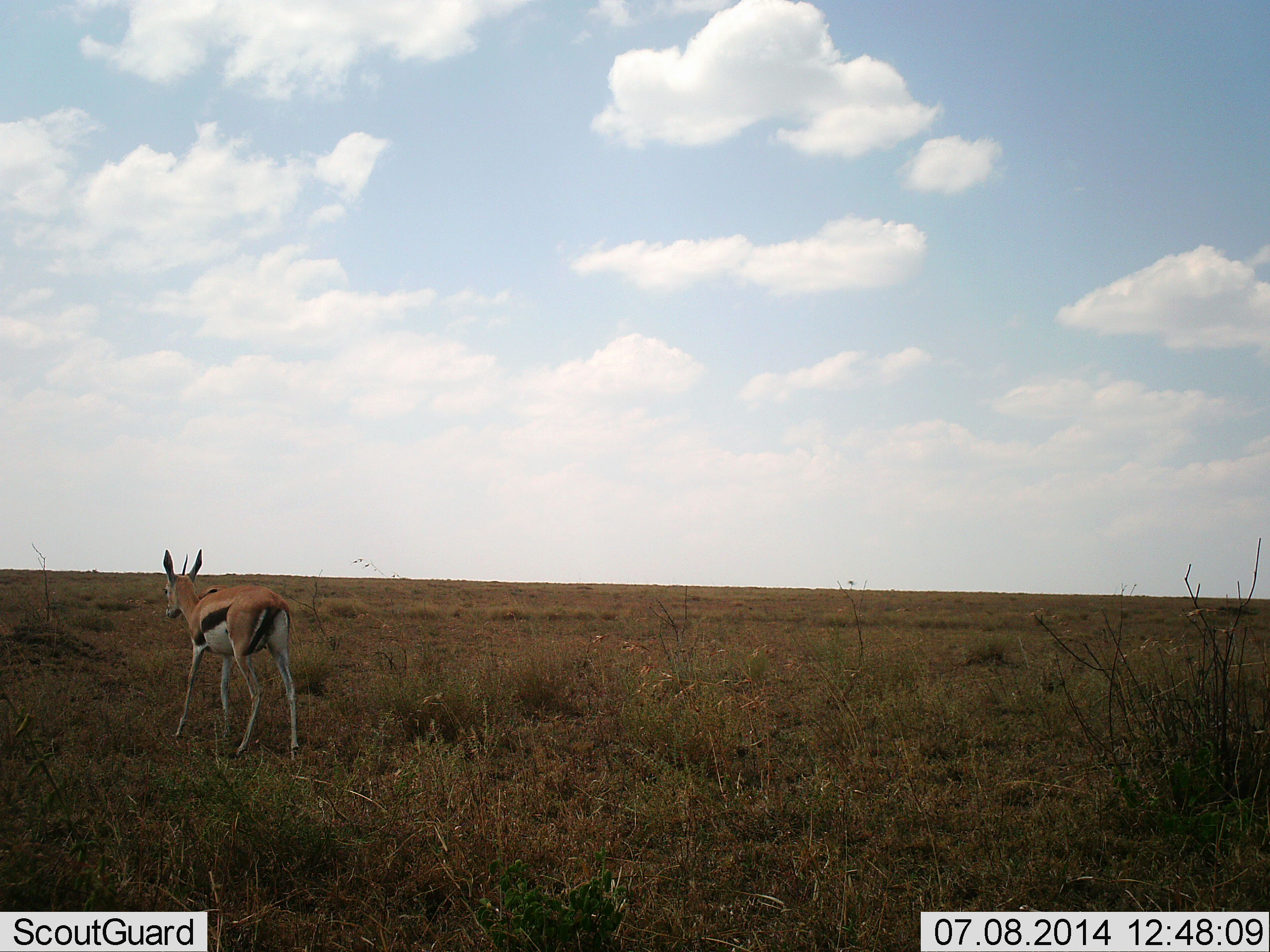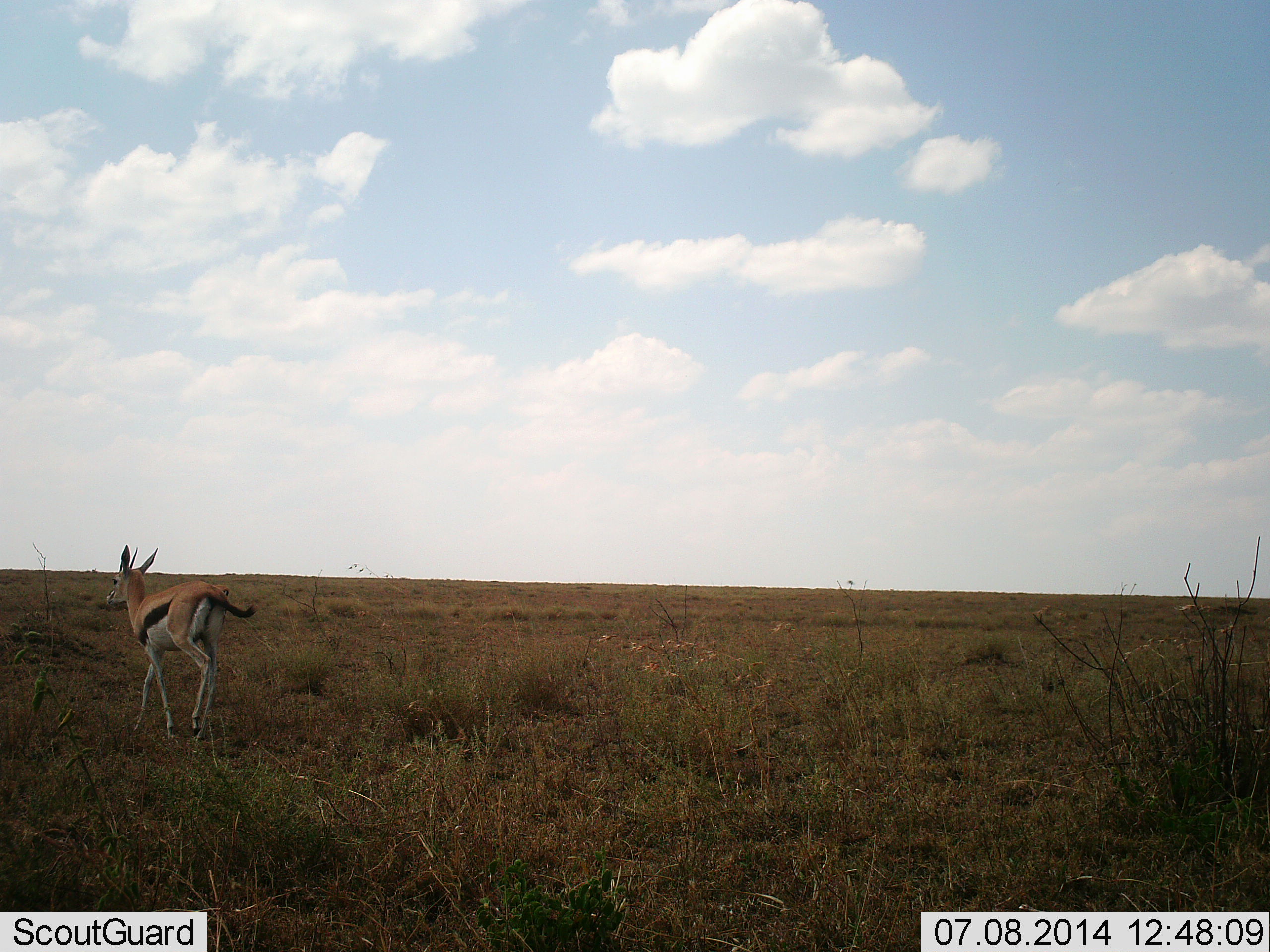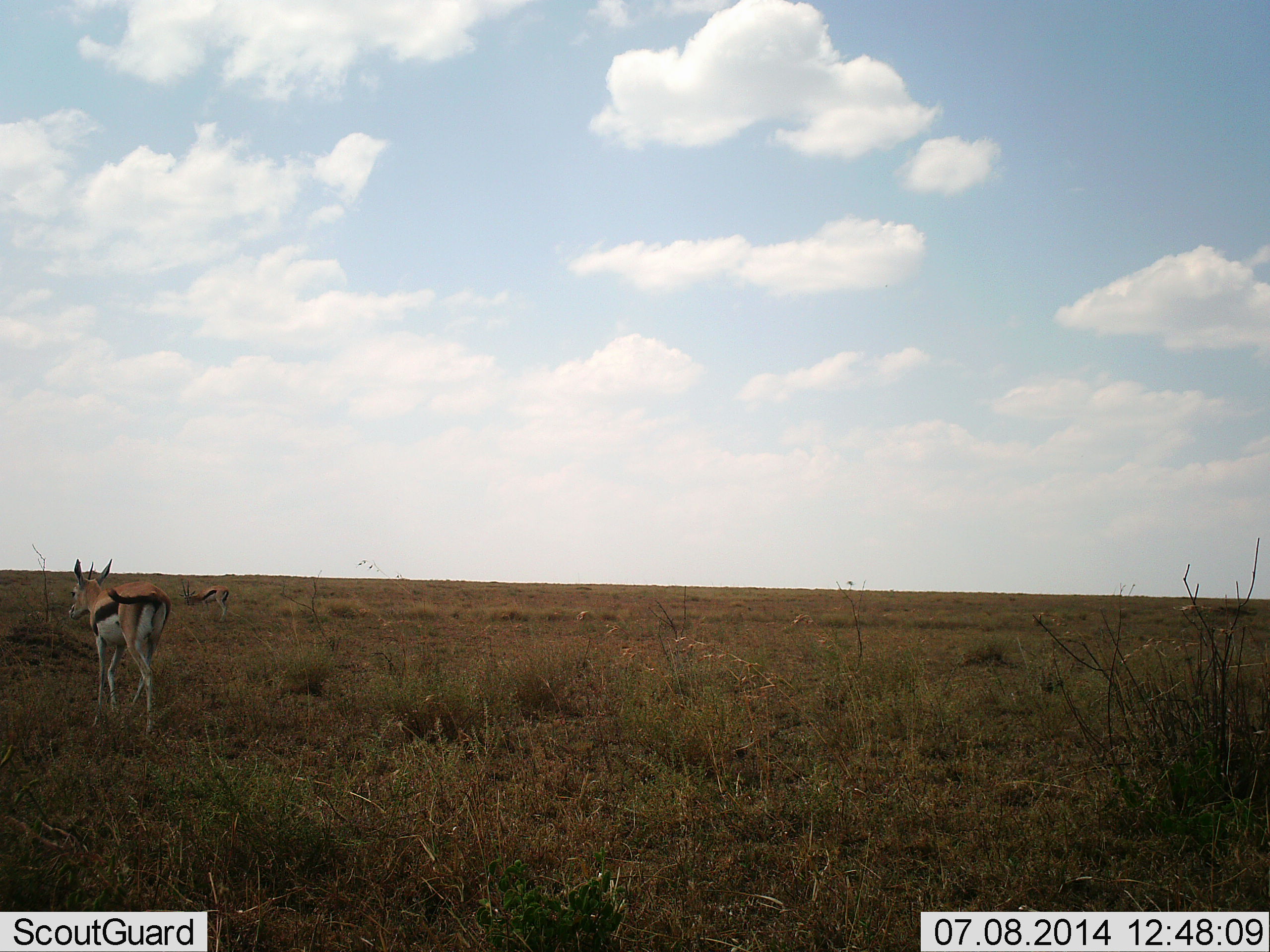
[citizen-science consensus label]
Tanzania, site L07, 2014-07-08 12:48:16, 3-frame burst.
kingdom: Animalia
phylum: Chordata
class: Mammalia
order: Artiodactyla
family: Bovidae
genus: Eudorcas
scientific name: Eudorcas thomsonii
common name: thomson's gazelle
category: gazellethomsons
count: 2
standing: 20%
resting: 0%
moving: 100%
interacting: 0%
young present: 0%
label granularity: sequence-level